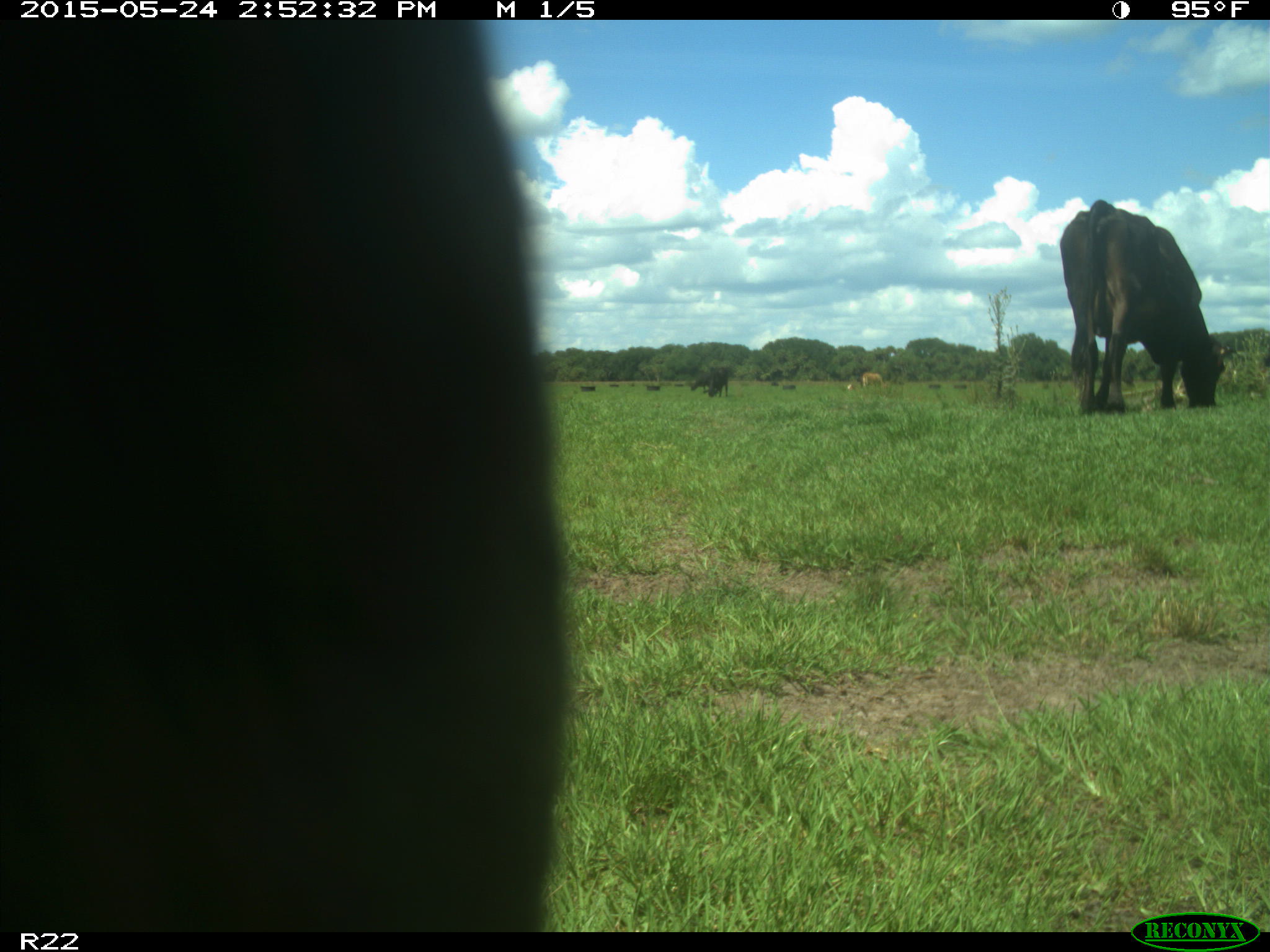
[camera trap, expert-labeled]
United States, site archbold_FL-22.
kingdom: Animalia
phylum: Chordata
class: Mammalia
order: Artiodactyla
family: Bovidae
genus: Bos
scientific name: Bos taurus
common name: domestic cow